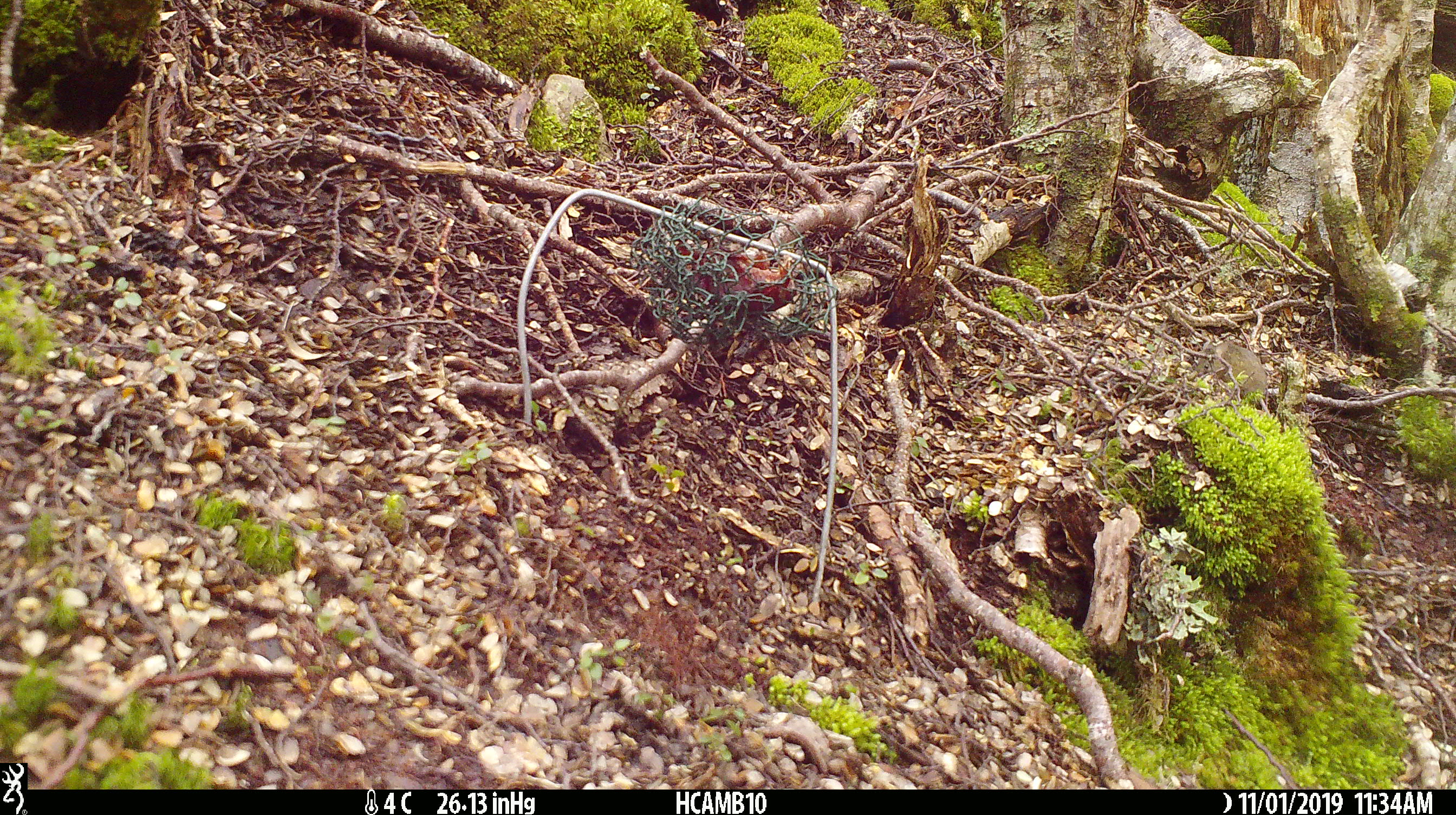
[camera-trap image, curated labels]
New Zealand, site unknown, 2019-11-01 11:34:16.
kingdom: Animalia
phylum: Chordata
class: Mammalia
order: Rodentia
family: Muridae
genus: Mus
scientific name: Mus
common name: mouse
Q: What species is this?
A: Mouse (Mus).